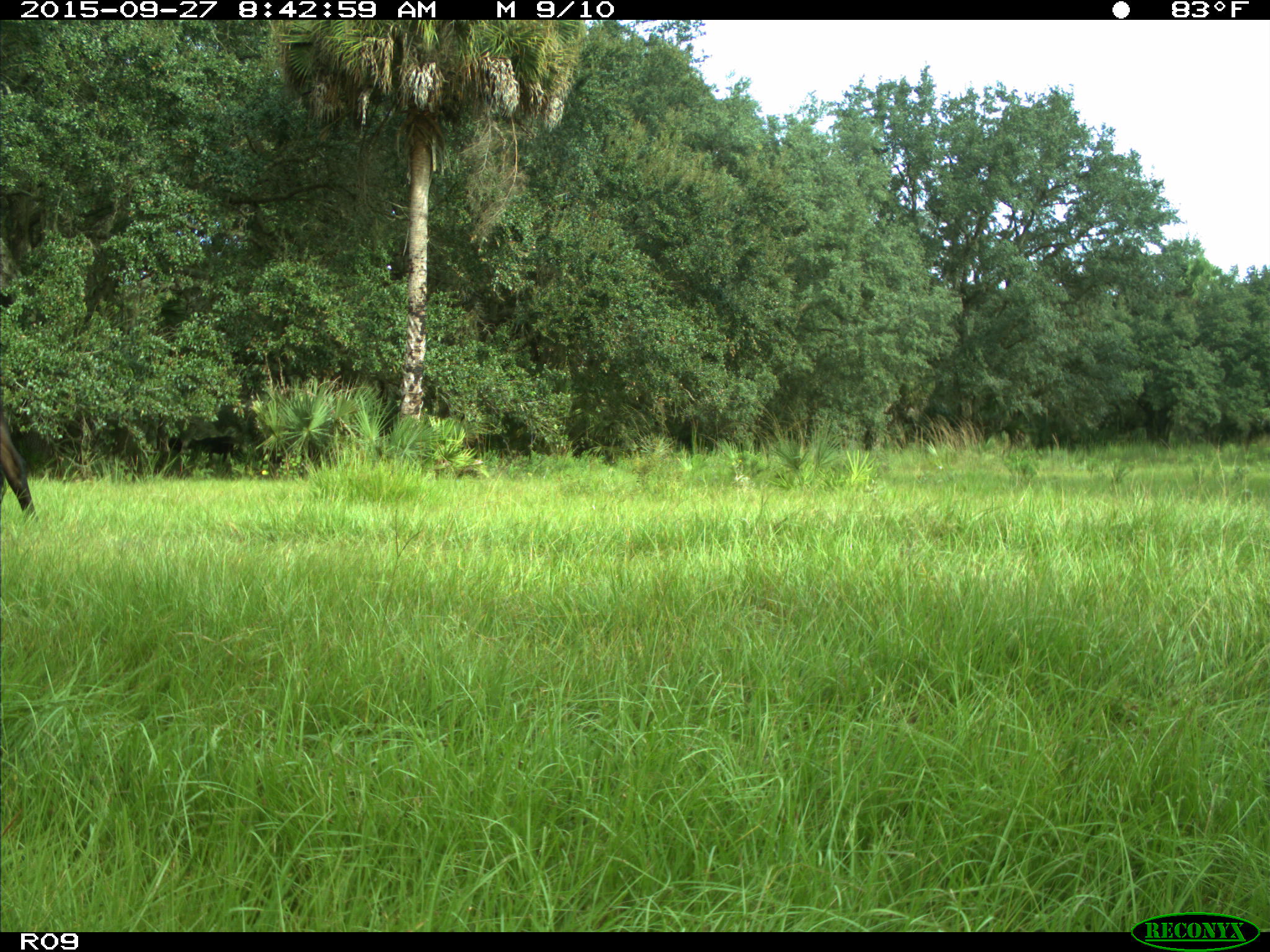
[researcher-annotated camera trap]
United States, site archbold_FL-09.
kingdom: Animalia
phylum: Chordata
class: Mammalia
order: Artiodactyla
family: Bovidae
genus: Bos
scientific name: Bos taurus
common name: domestic cow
Bos taurus (domestic cow).